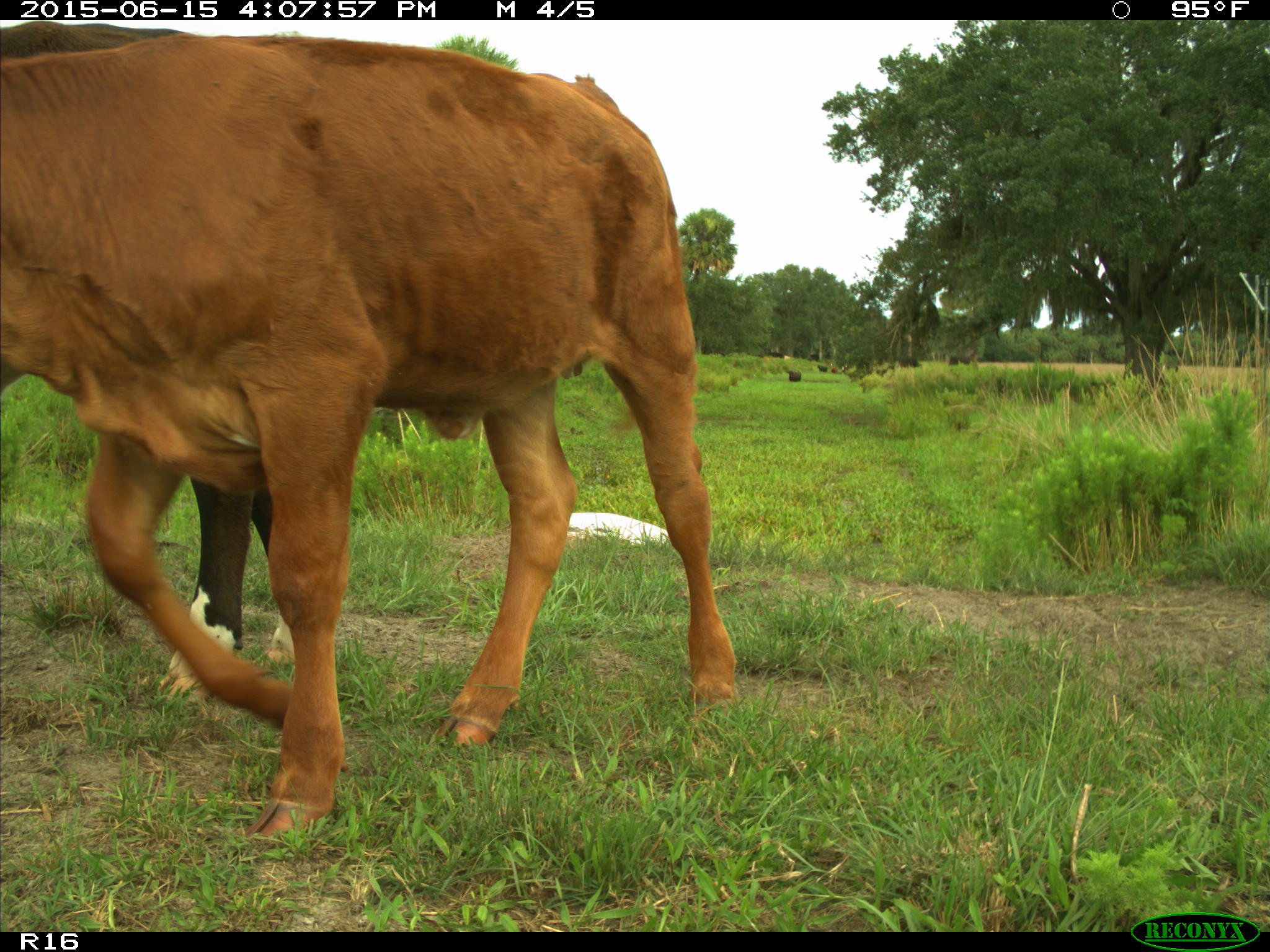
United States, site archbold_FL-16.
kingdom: Animalia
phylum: Chordata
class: Mammalia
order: Artiodactyla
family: Bovidae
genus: Bos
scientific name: Bos taurus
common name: domestic cow